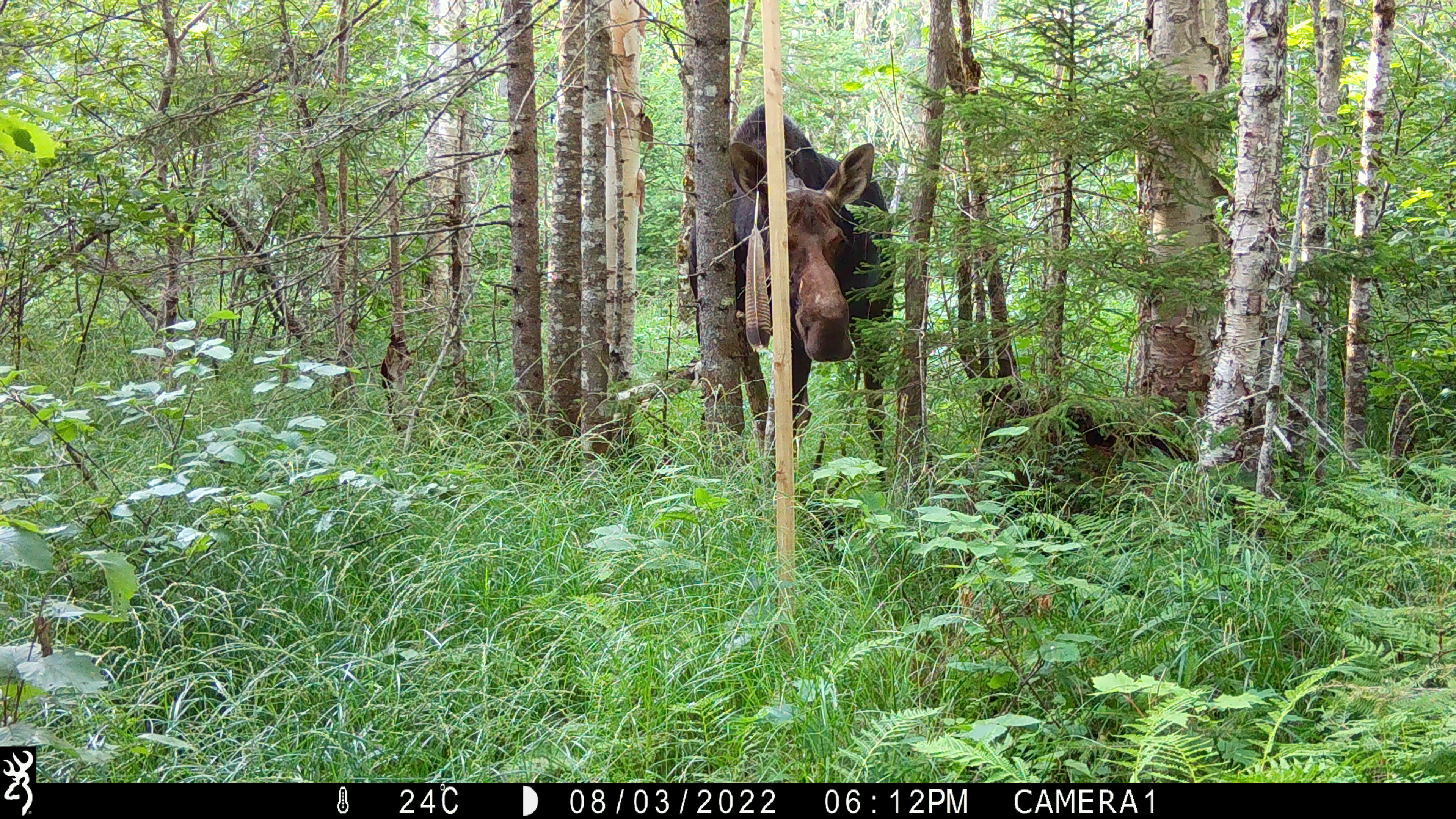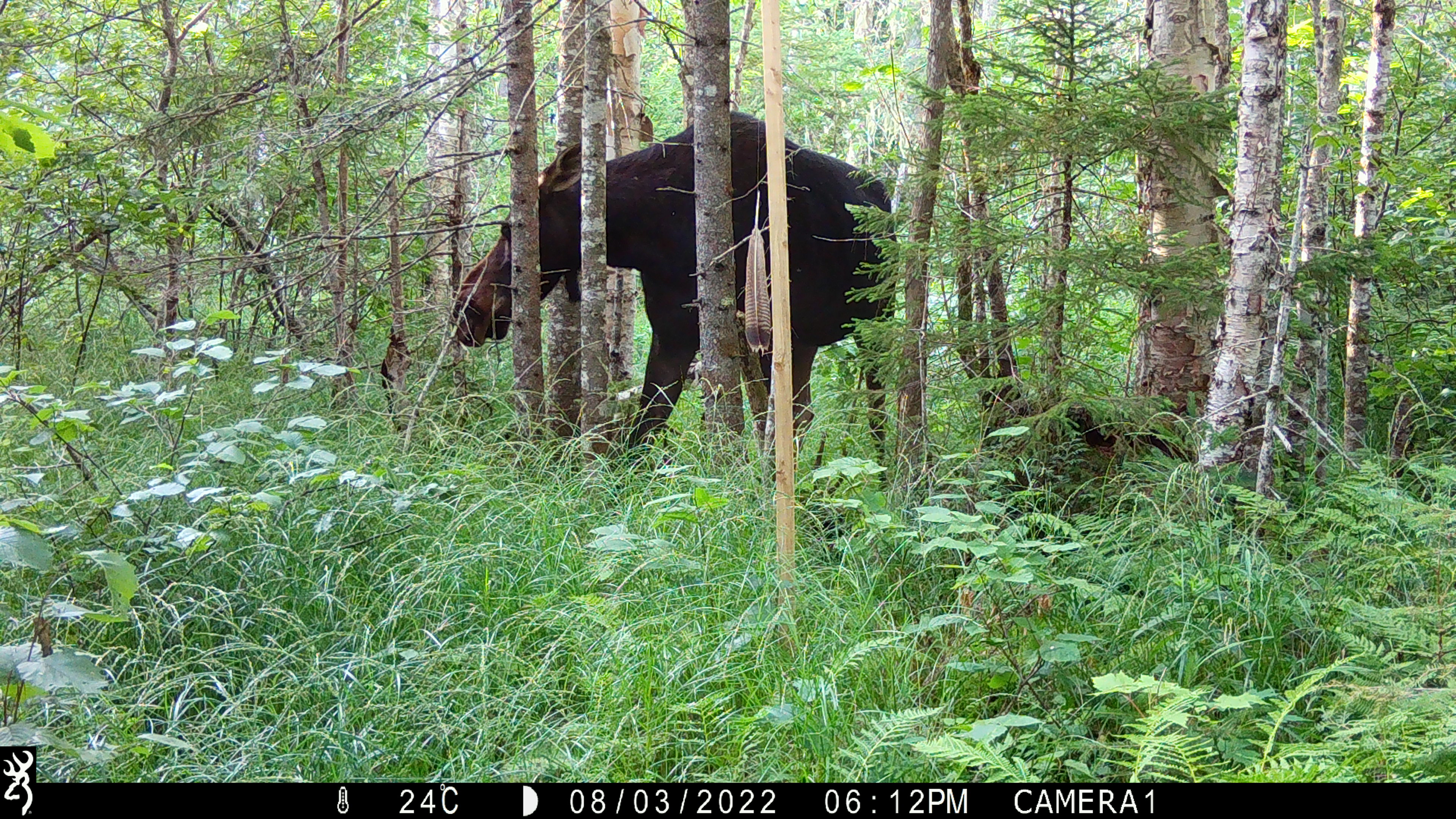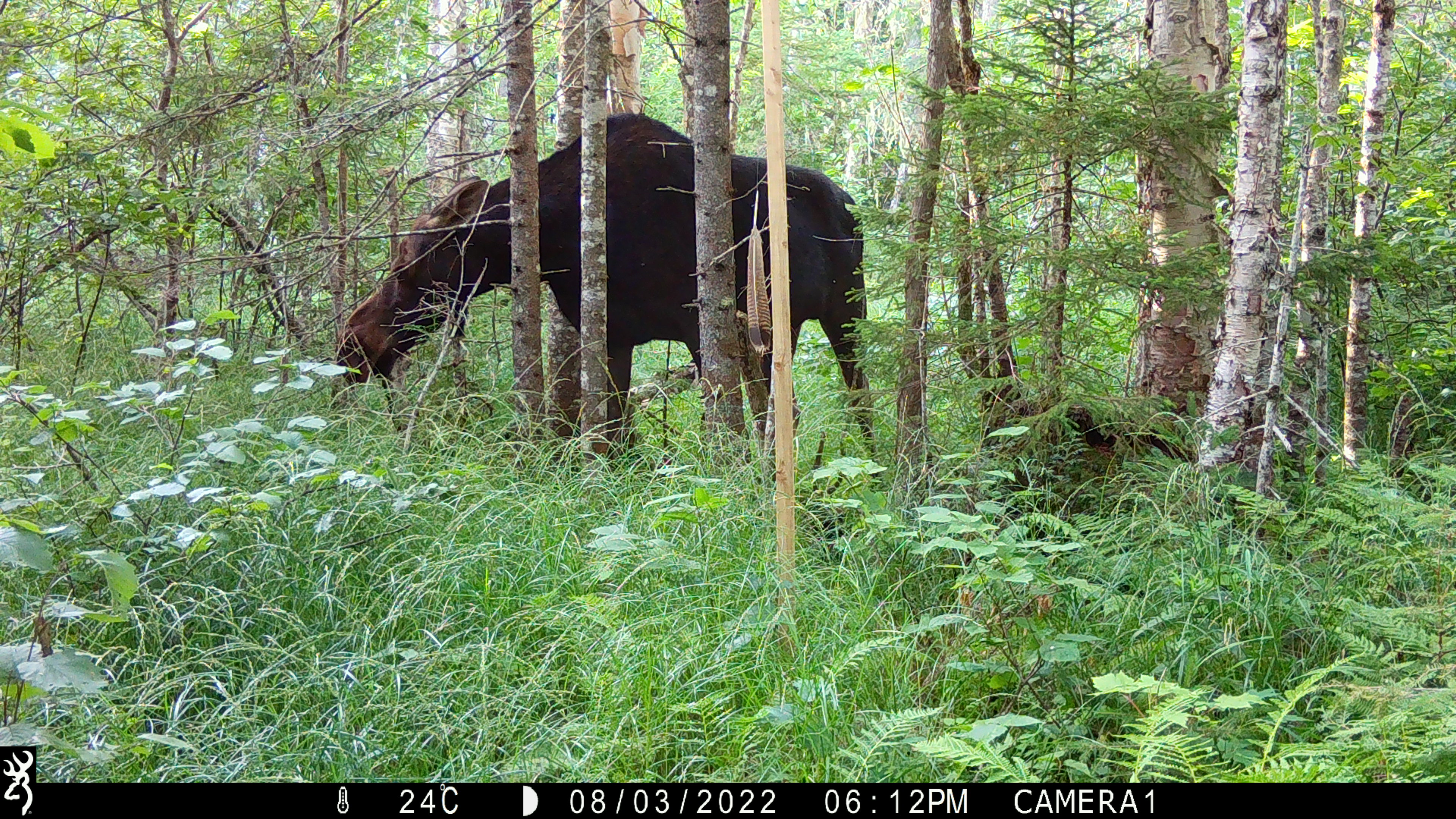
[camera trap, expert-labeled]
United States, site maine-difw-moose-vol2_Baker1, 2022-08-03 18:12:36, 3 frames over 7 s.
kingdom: Animalia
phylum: Chordata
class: Mammalia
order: Artiodactyla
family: Cervidae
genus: Alces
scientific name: Alces alces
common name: moose